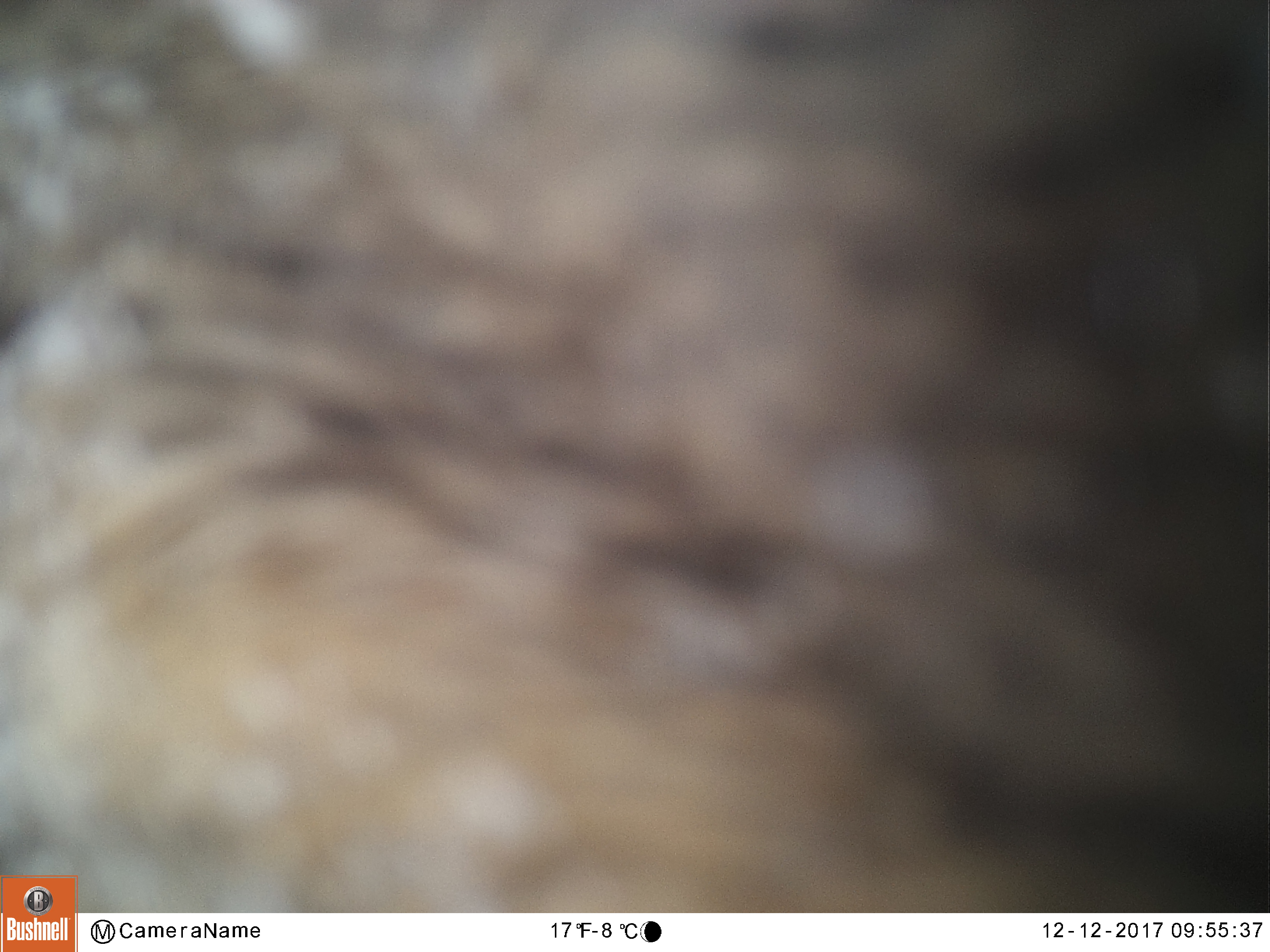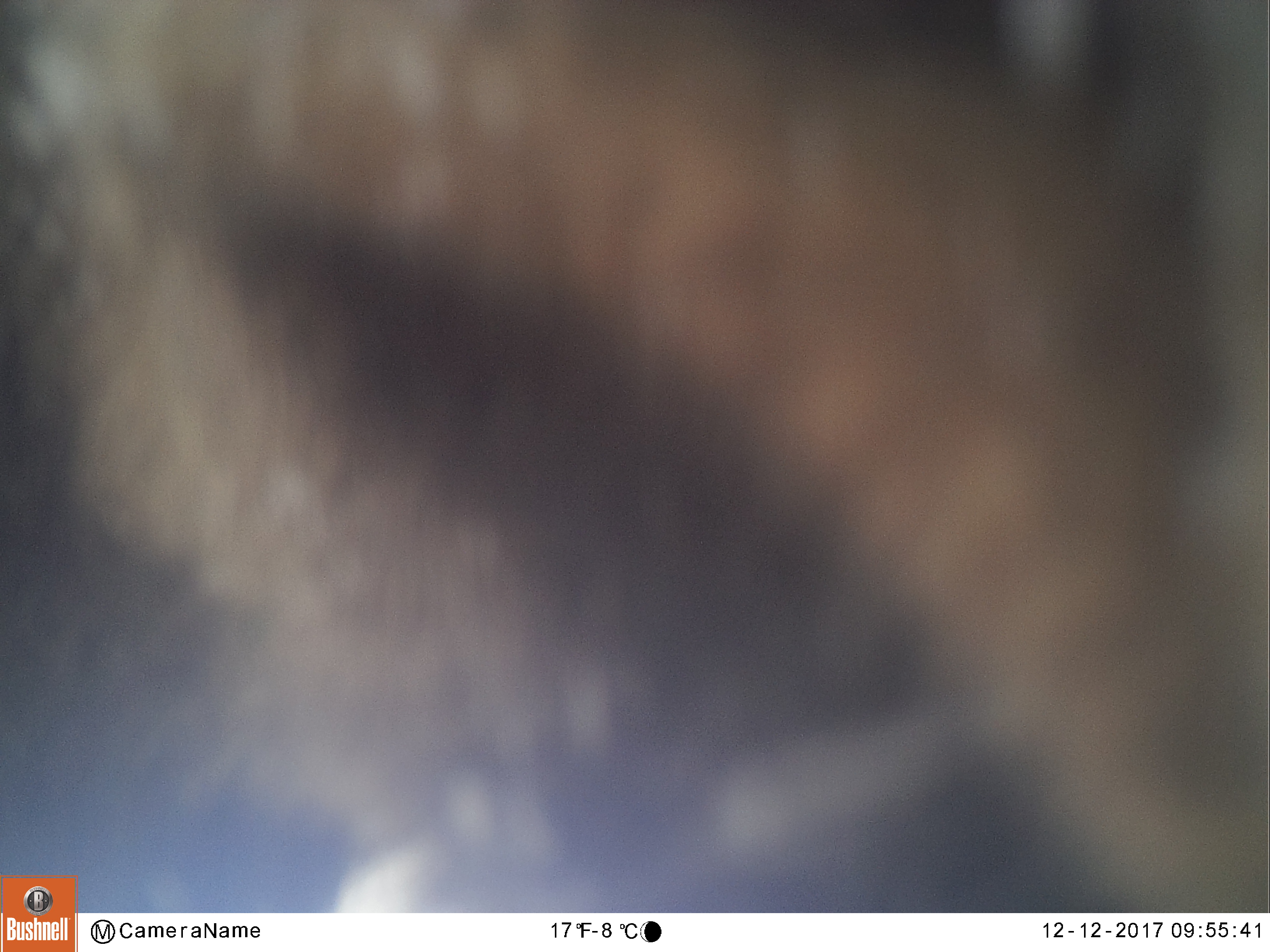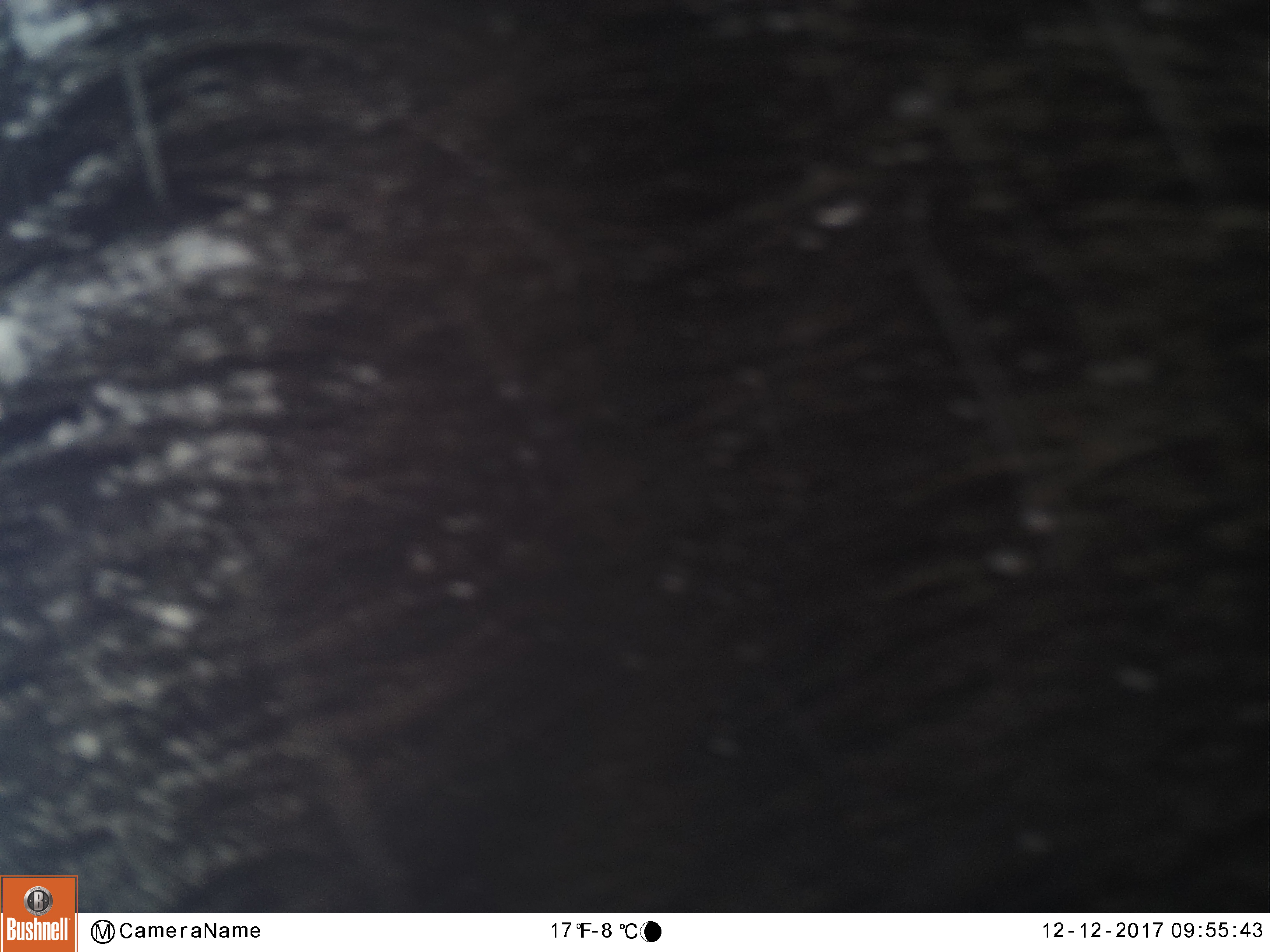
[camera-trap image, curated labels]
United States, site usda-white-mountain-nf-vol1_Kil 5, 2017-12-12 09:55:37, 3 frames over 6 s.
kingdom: Animalia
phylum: Chordata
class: Mammalia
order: Artiodactyla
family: Cervidae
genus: Alces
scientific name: Alces alces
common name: moose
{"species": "moose (Alces alces)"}